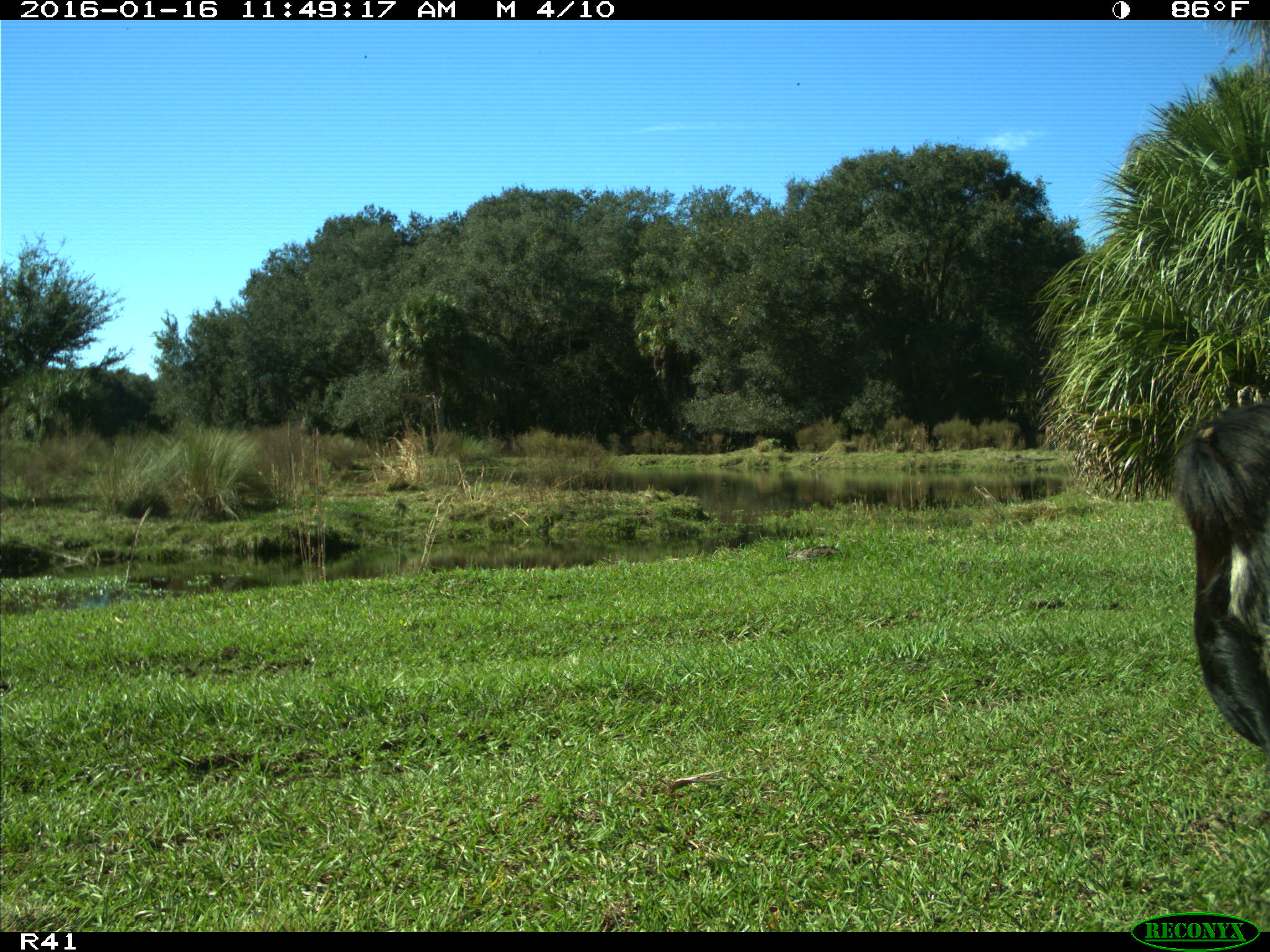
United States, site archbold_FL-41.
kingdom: Animalia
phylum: Chordata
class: Mammalia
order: Artiodactyla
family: Bovidae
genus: Bos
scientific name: Bos taurus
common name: domestic cow